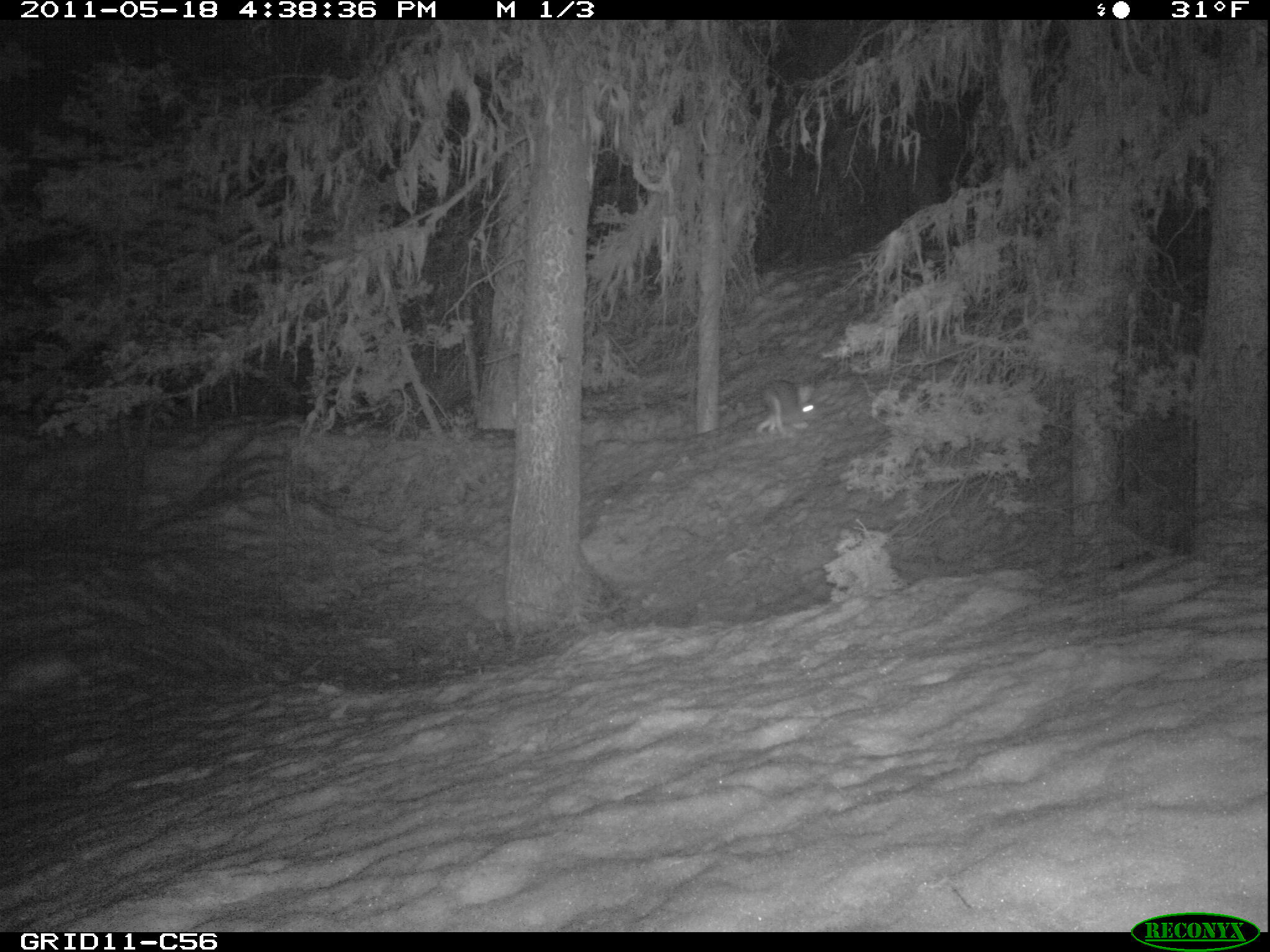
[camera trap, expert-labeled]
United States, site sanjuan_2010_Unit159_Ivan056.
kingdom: Animalia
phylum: Chordata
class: Mammalia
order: Lagomorpha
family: Leporidae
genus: Lepus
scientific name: Lepus americanus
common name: snowshoe hare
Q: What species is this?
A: Lepus americanus (snowshoe hare).